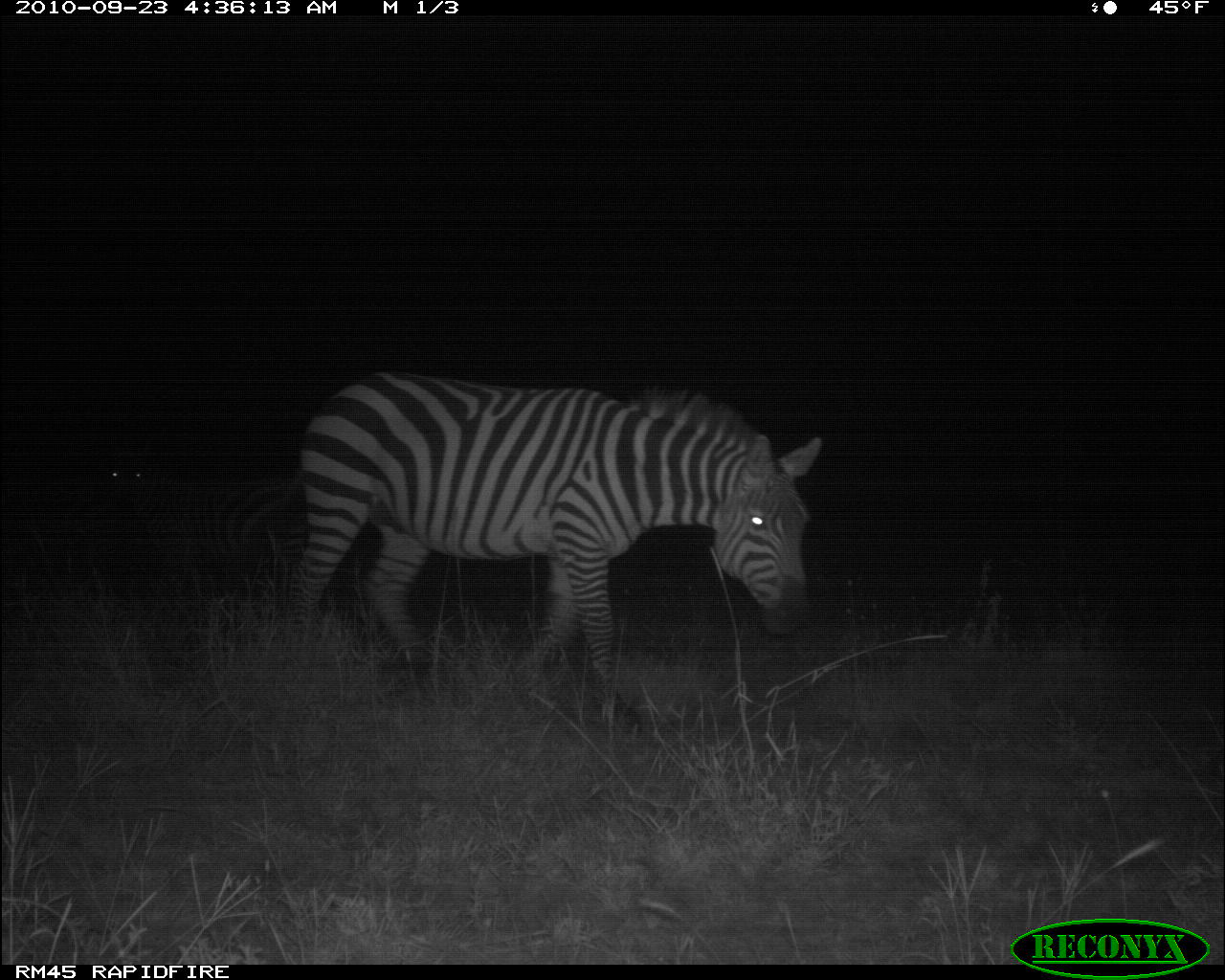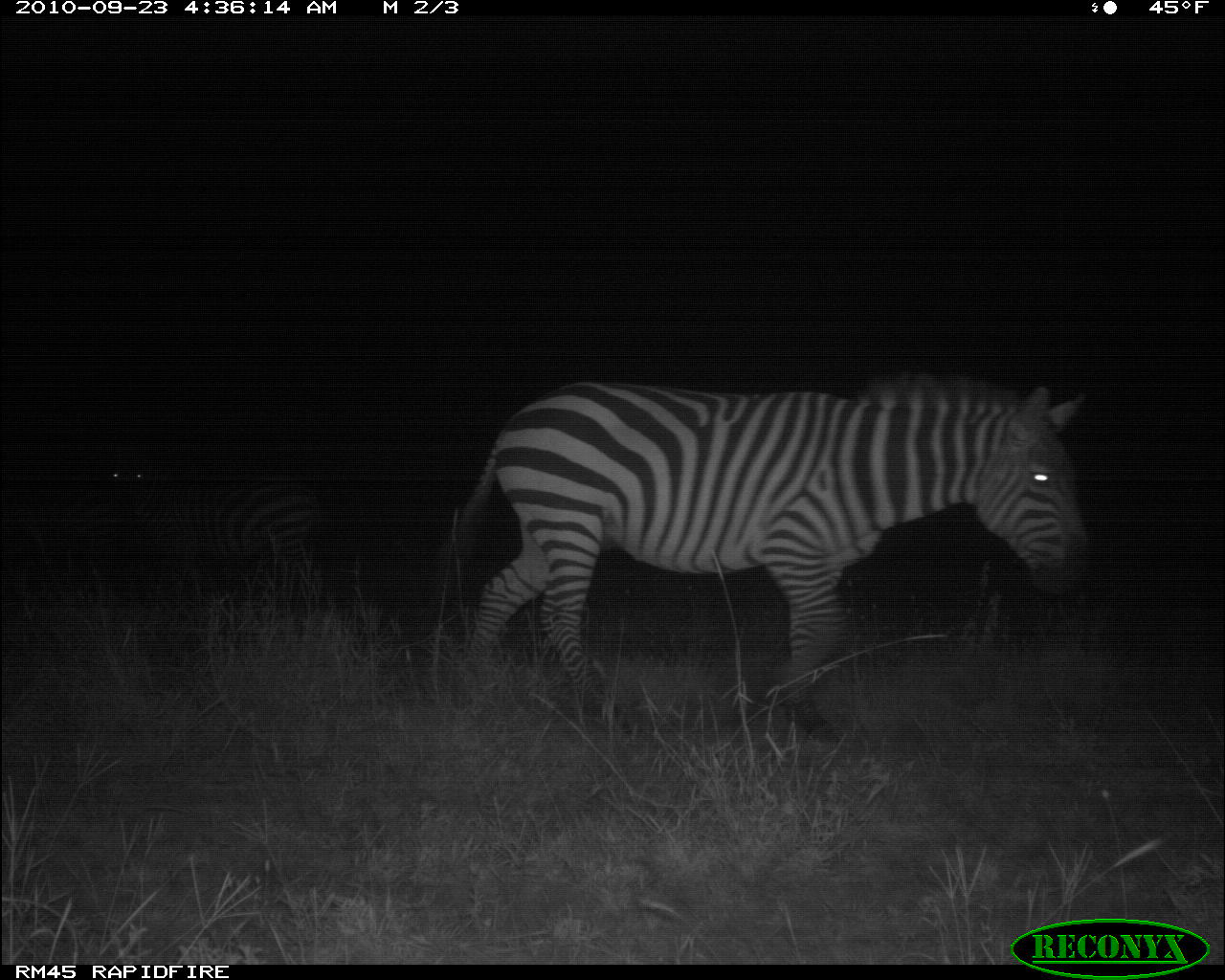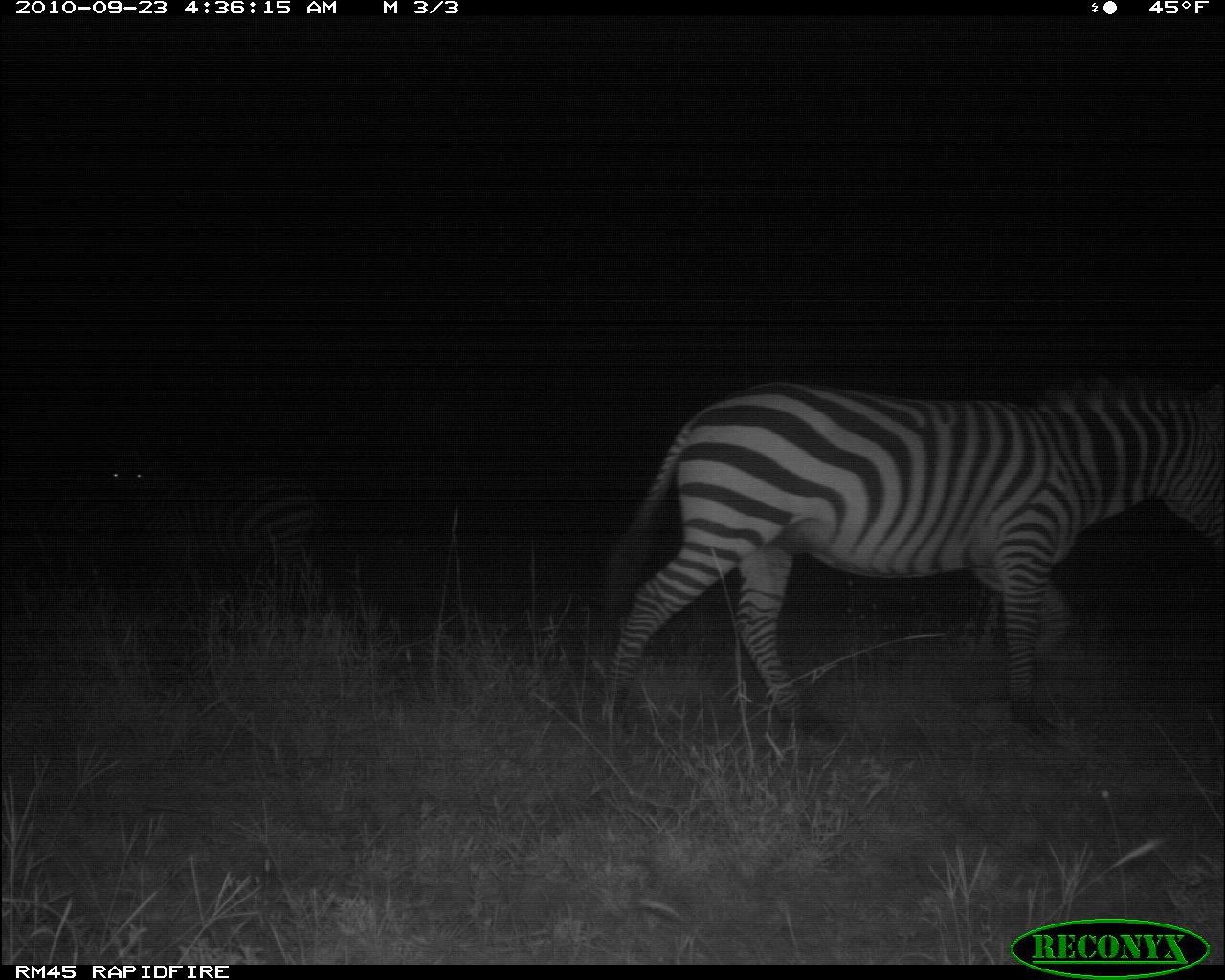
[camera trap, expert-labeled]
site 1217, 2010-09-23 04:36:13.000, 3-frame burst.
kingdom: Animalia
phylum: Chordata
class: Mammalia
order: Perissodactyla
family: Equidae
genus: Equus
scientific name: Equus quagga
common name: plains zebra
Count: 2.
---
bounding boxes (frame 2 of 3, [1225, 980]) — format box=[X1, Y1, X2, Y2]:
equus quagga: box=[432, 370, 1090, 742]; box=[105, 457, 321, 585]; box=[0, 487, 120, 595]